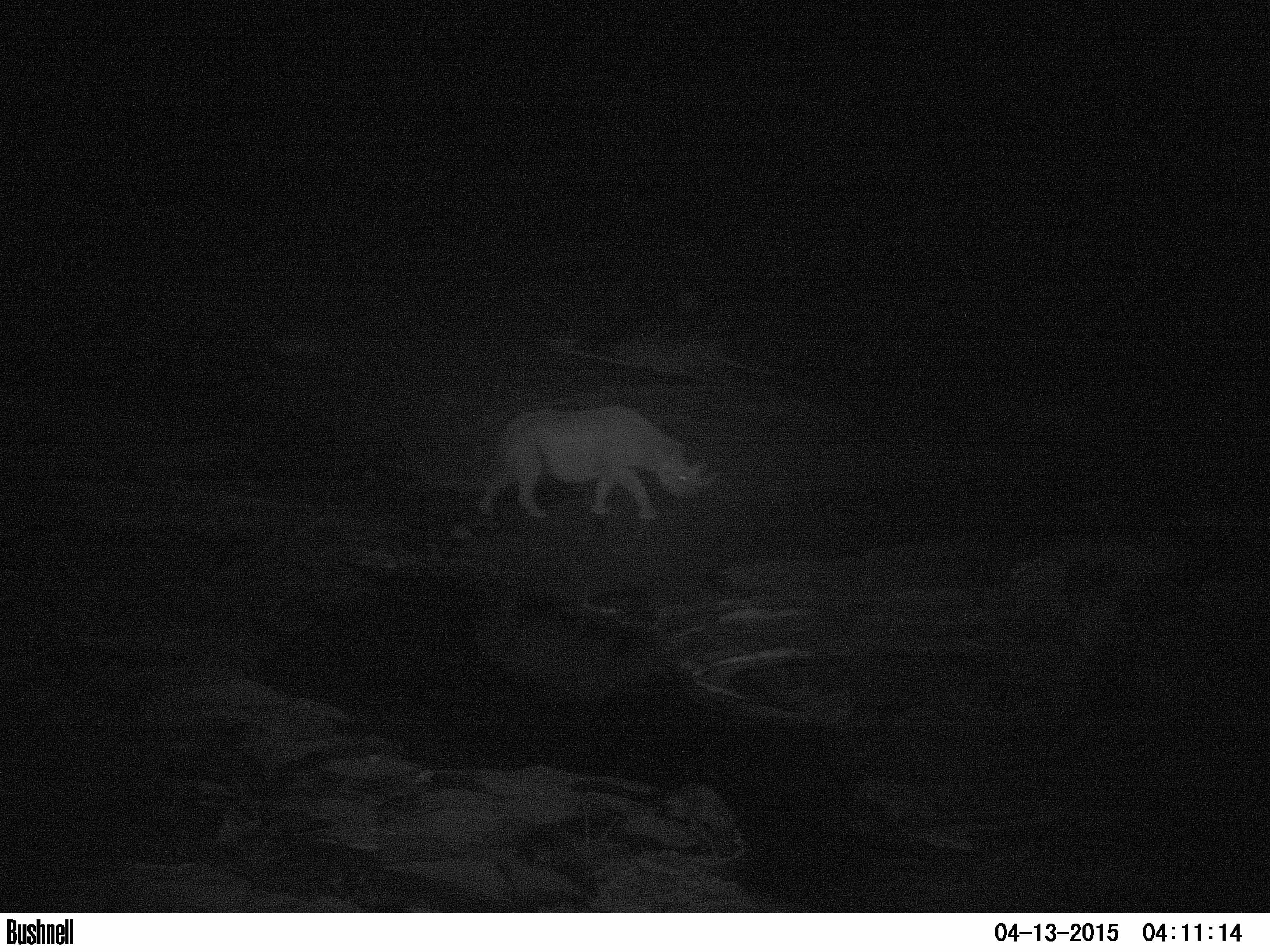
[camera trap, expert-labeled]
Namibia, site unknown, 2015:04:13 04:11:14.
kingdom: Animalia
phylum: Chordata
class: Mammalia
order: Perissodactyla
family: Rhinocerotidae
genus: Diceros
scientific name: Diceros bicornis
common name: black rhinoceros